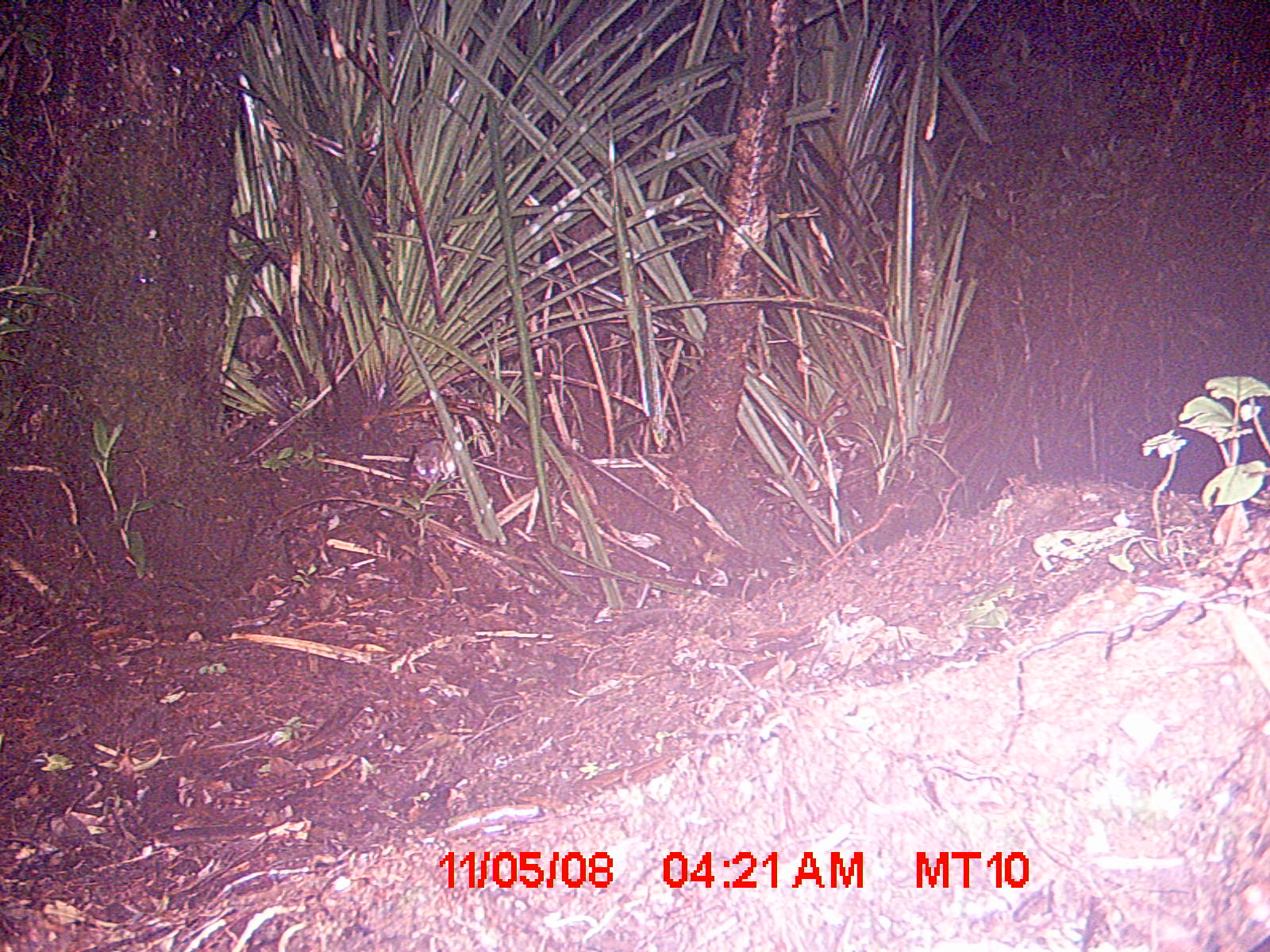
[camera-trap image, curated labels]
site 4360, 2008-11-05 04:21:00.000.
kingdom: Animalia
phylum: Chordata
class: Aves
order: Coraciiformes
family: Brachypteraciidae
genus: Brachypteracias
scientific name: Brachypteracias squamiger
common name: scaly ground-roller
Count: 1.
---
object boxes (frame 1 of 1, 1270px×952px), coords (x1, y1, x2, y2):
brachypteracias squamiger: (411, 438, 457, 484)